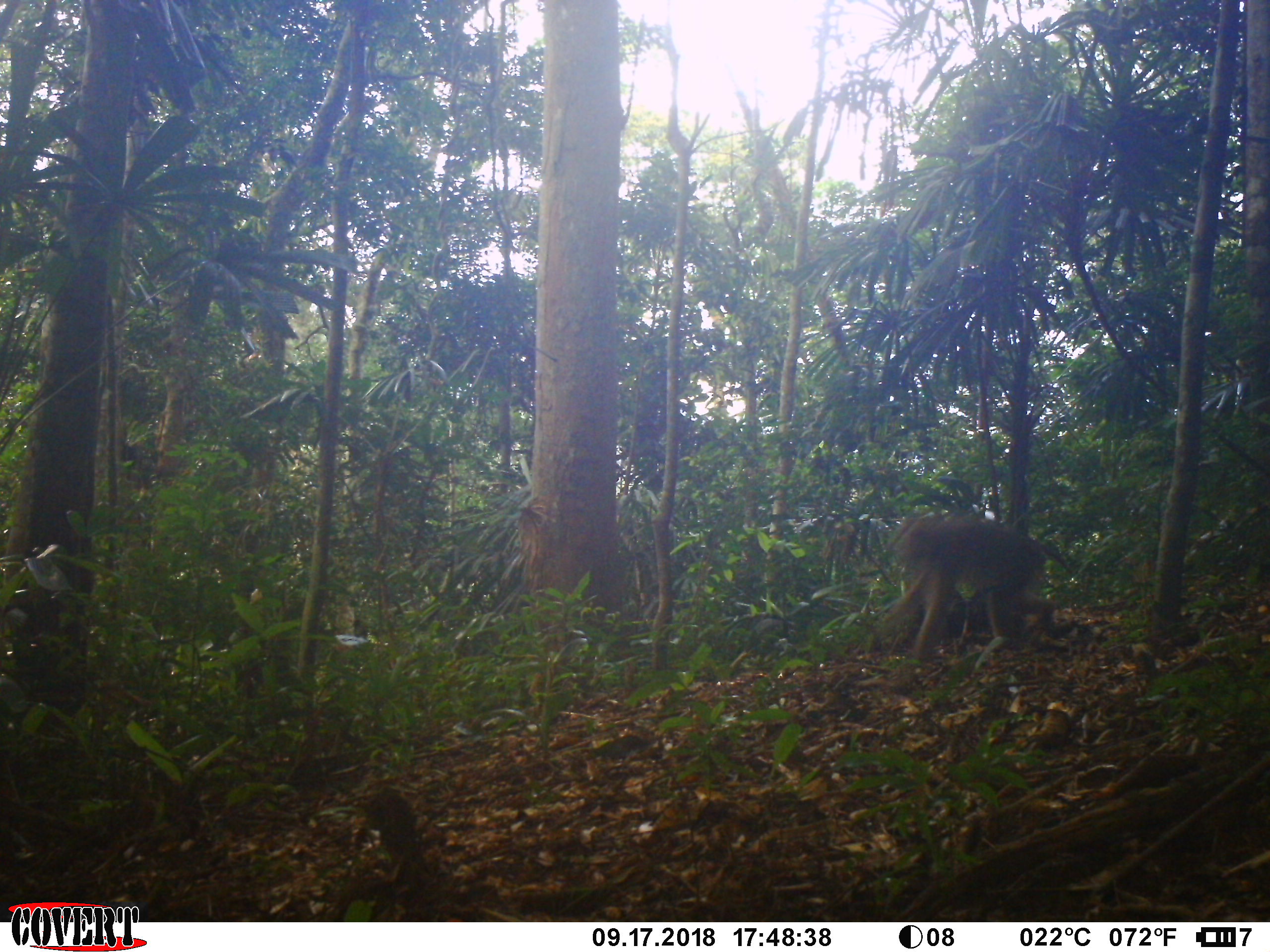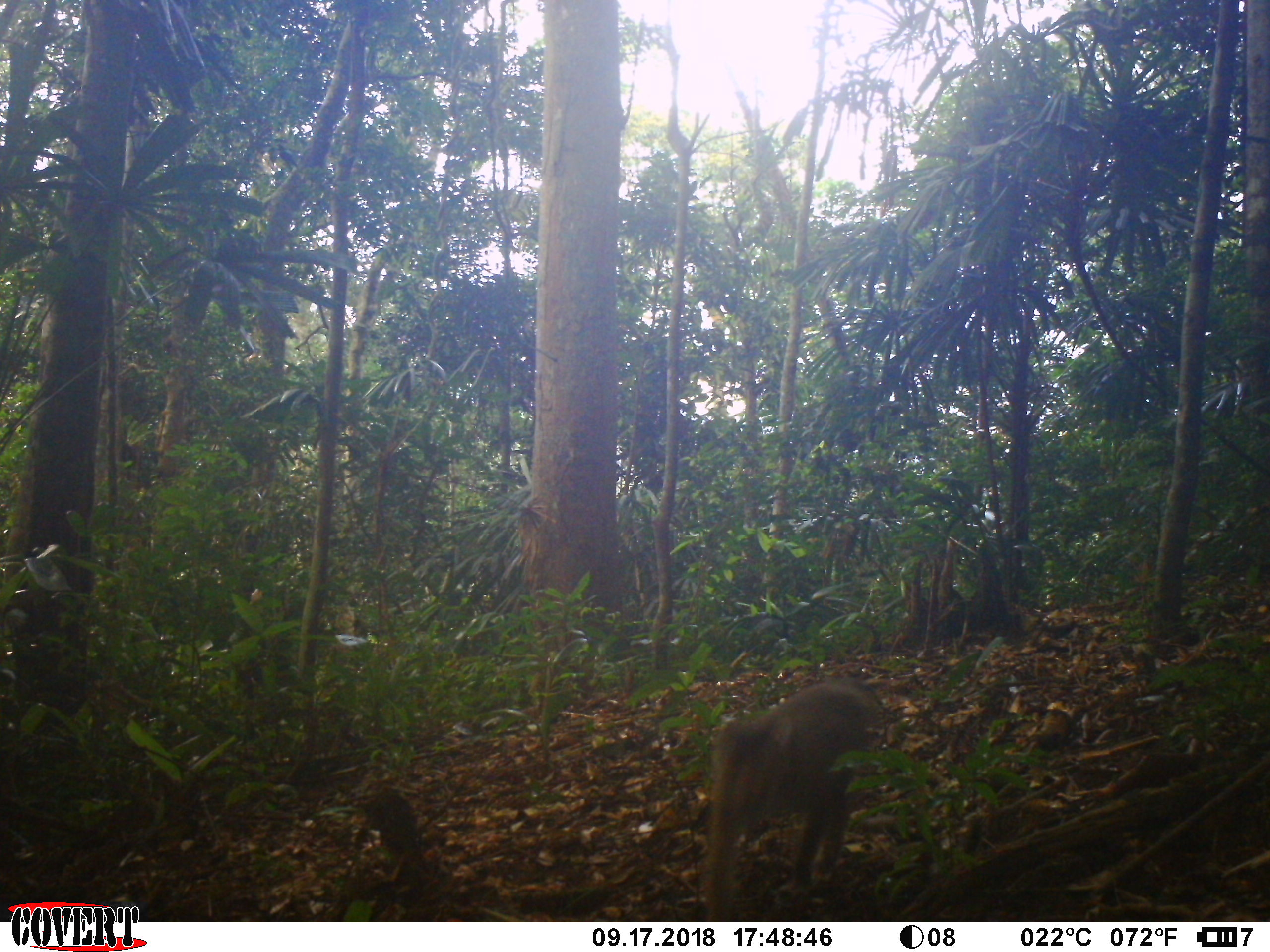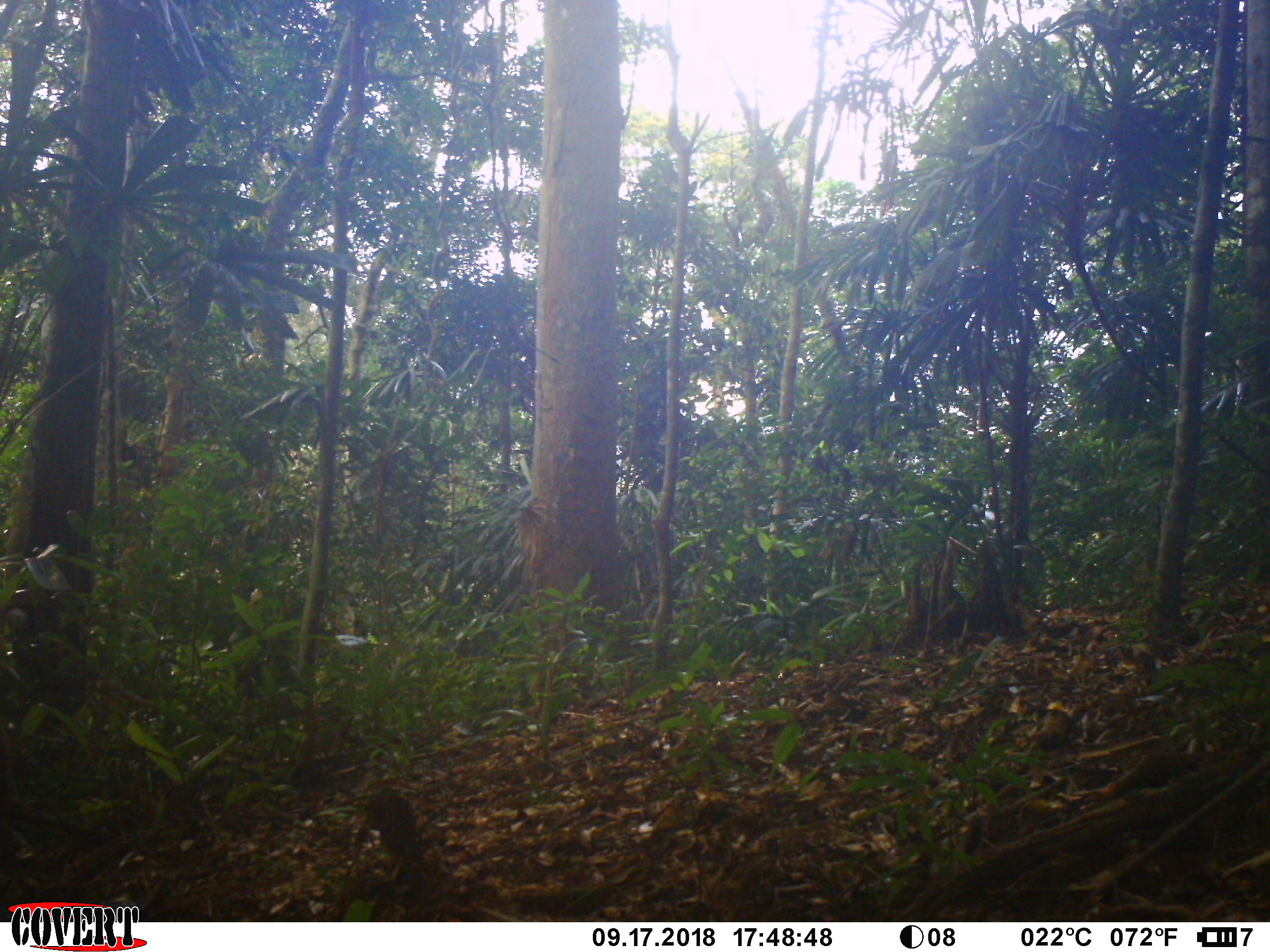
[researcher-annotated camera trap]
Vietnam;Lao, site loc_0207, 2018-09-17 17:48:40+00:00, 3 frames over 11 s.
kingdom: Animalia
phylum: Chordata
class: Mammalia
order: Primates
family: Cercopithecidae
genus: Macaca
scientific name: Macaca nemestrina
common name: pig-tailed macaque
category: pig tailed macaque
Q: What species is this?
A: Pig tailed macaque (pig-tailed macaque) (Macaca nemestrina).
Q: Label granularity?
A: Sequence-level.